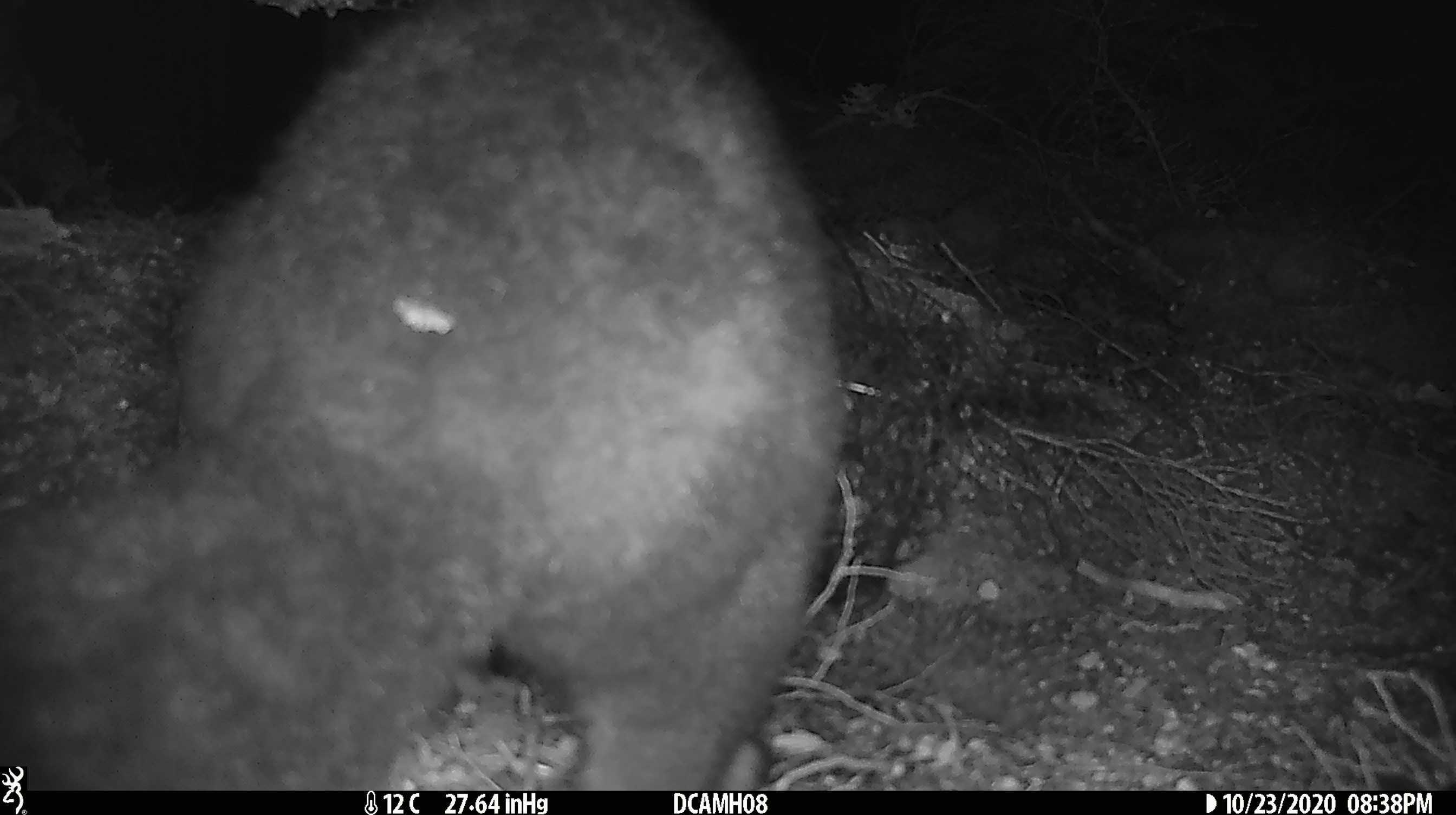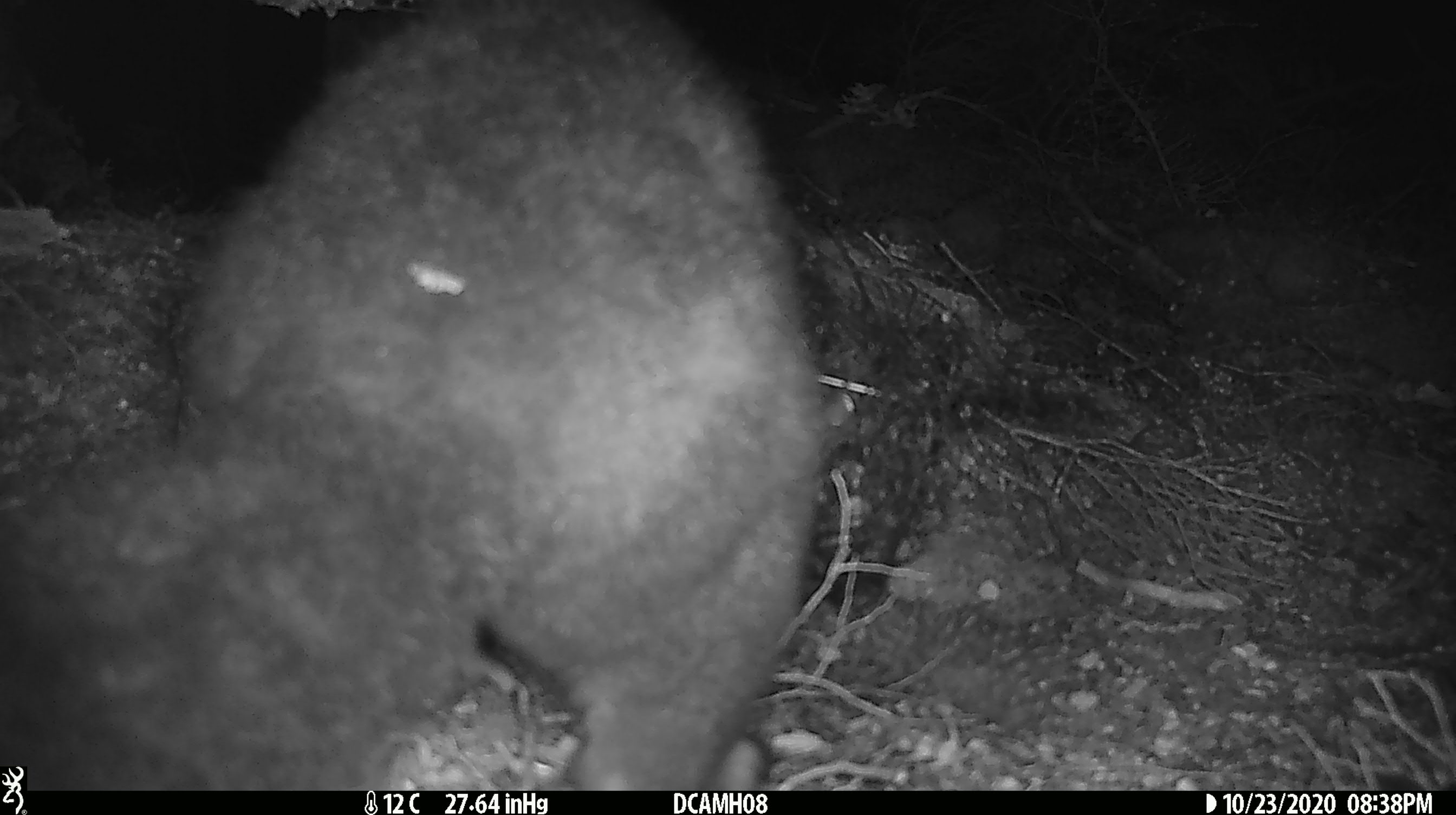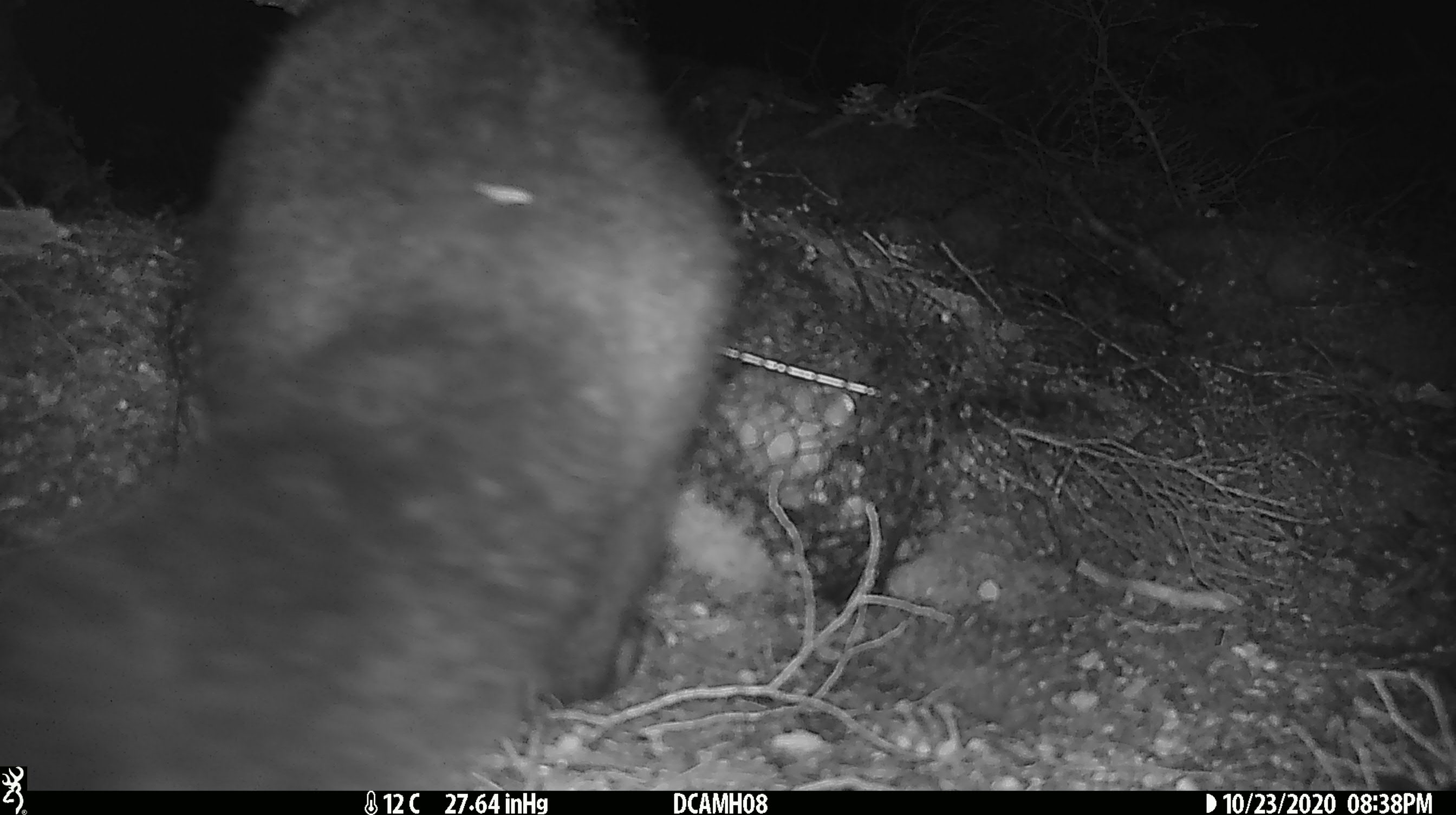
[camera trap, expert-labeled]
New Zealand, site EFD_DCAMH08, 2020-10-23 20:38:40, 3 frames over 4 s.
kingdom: Animalia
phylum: Chordata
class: Mammalia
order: Diprotodontia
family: Phalangeridae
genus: Trichosurus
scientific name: Trichosurus vulpecula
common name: common brushtail possum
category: possum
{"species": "possum (common brushtail possum) (Trichosurus vulpecula)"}